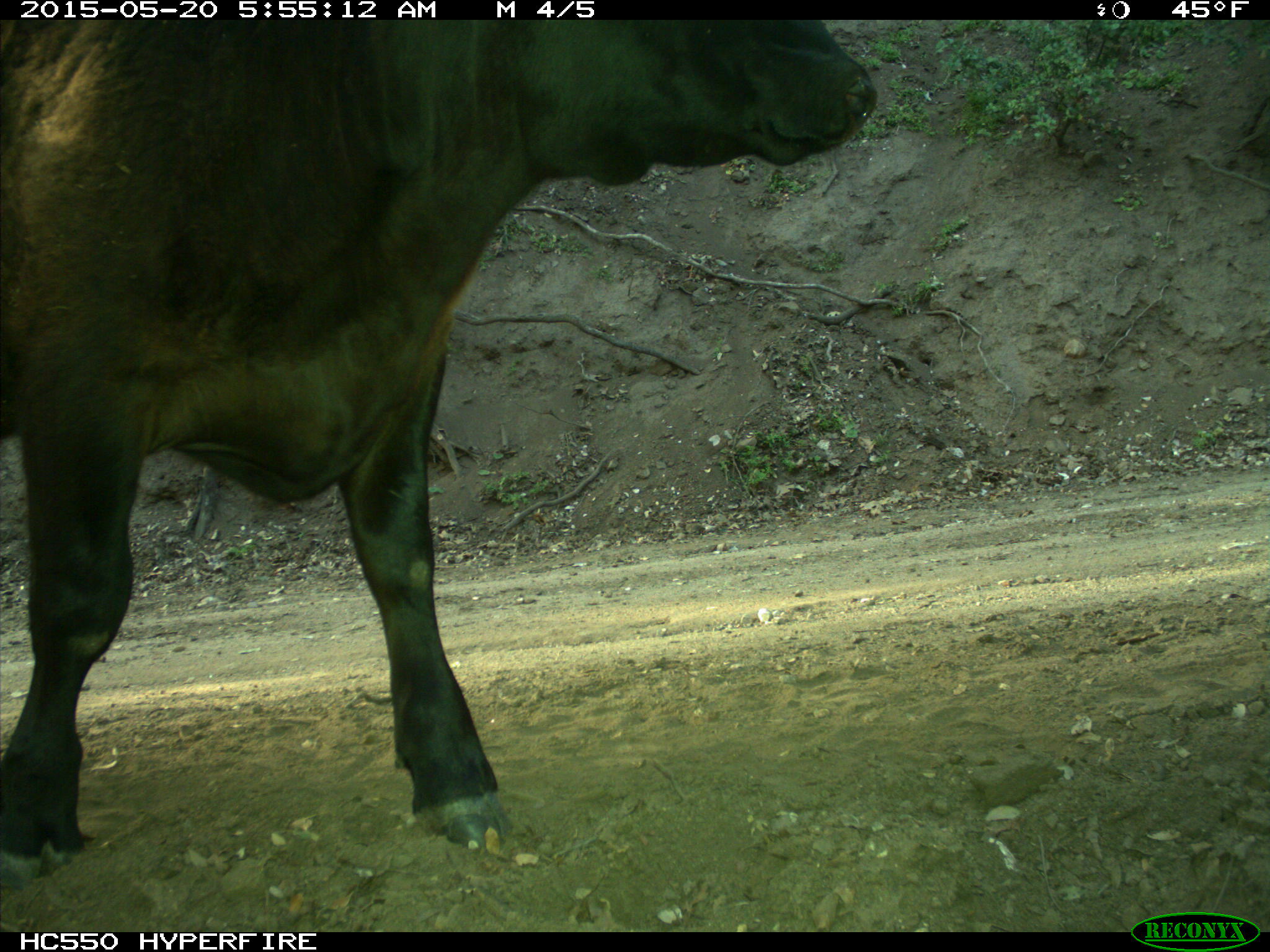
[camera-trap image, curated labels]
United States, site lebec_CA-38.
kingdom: Animalia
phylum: Chordata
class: Mammalia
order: Artiodactyla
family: Bovidae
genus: Bos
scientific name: Bos taurus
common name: domestic cow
Bos taurus (domestic cow).